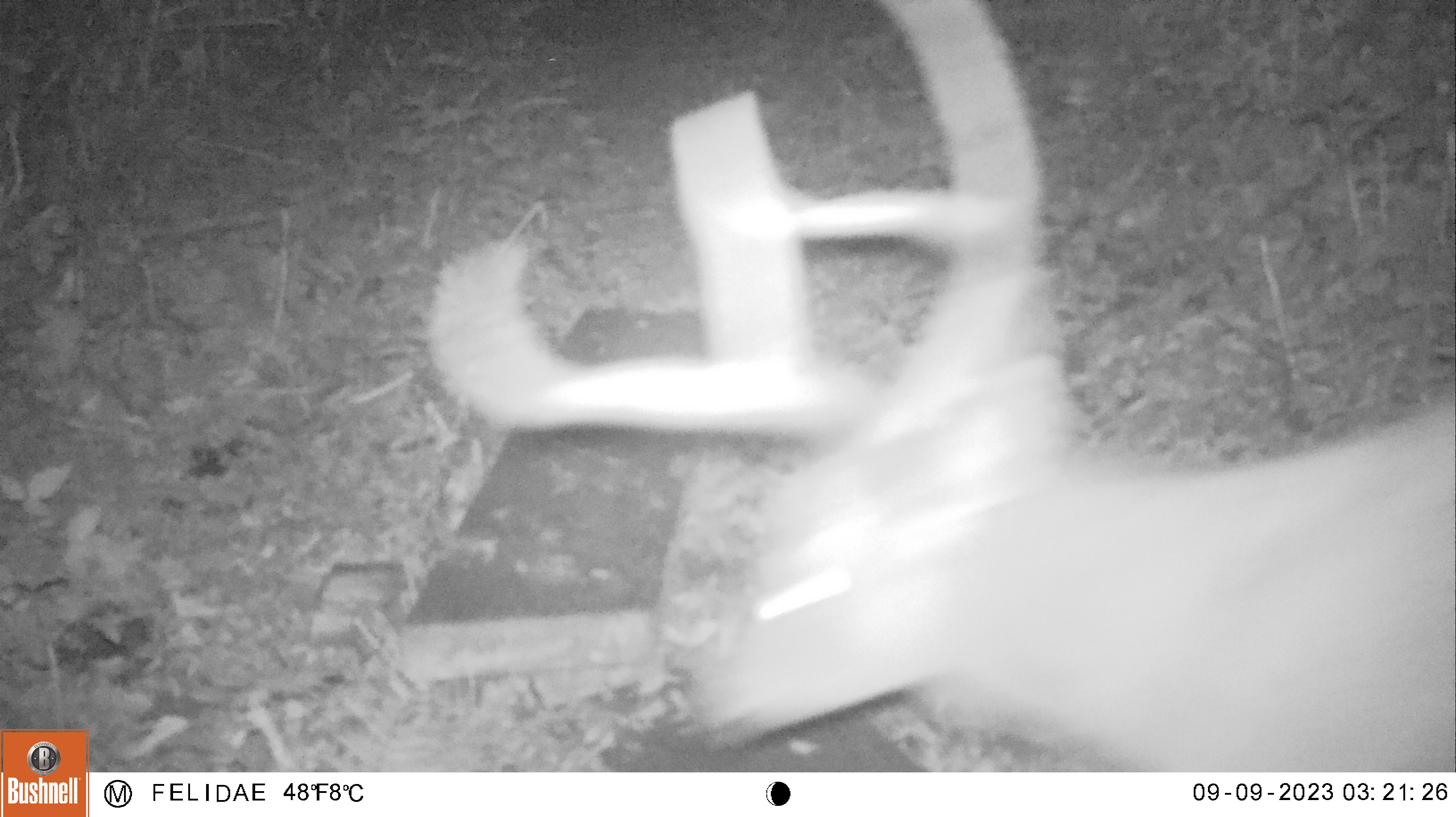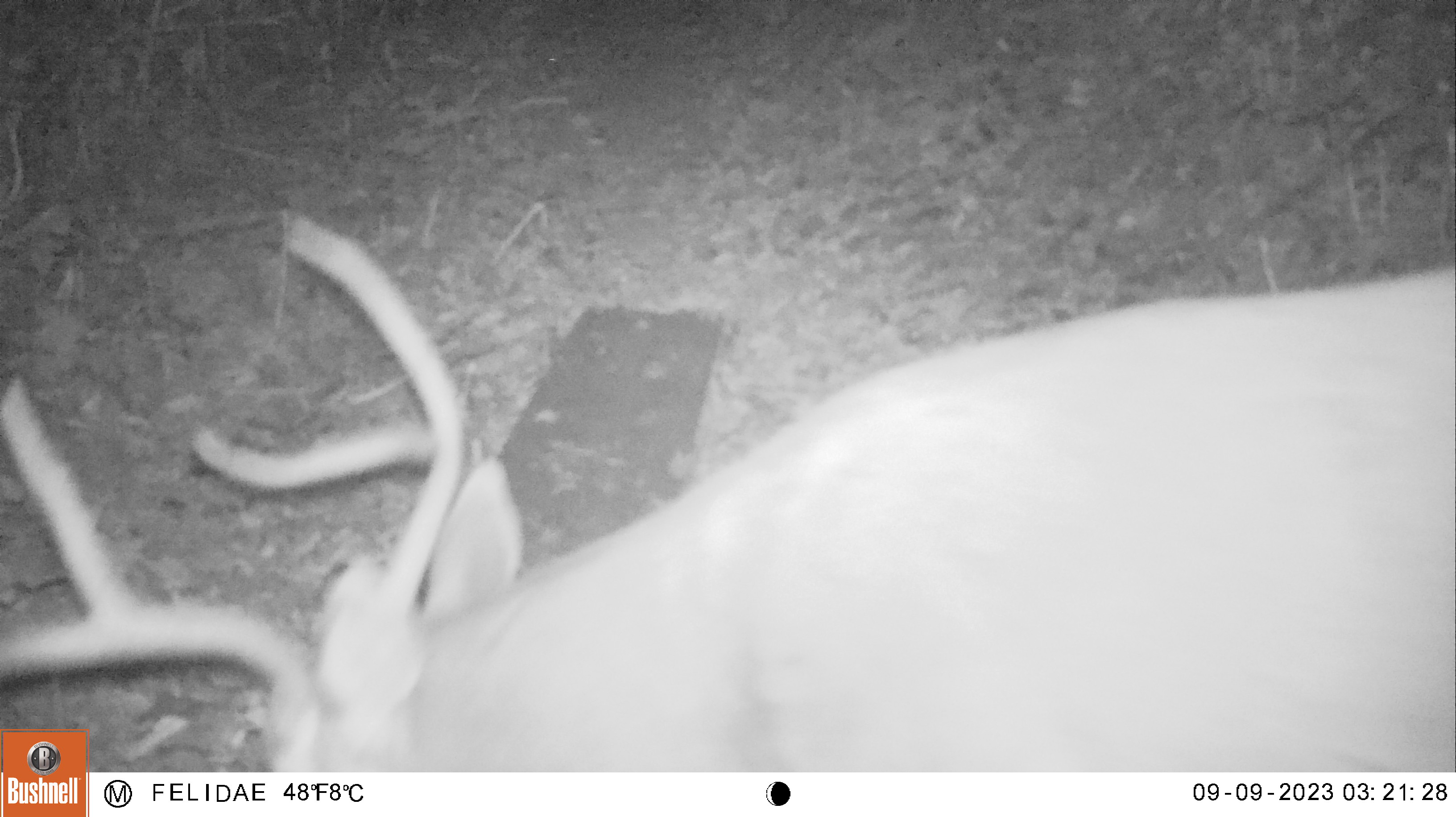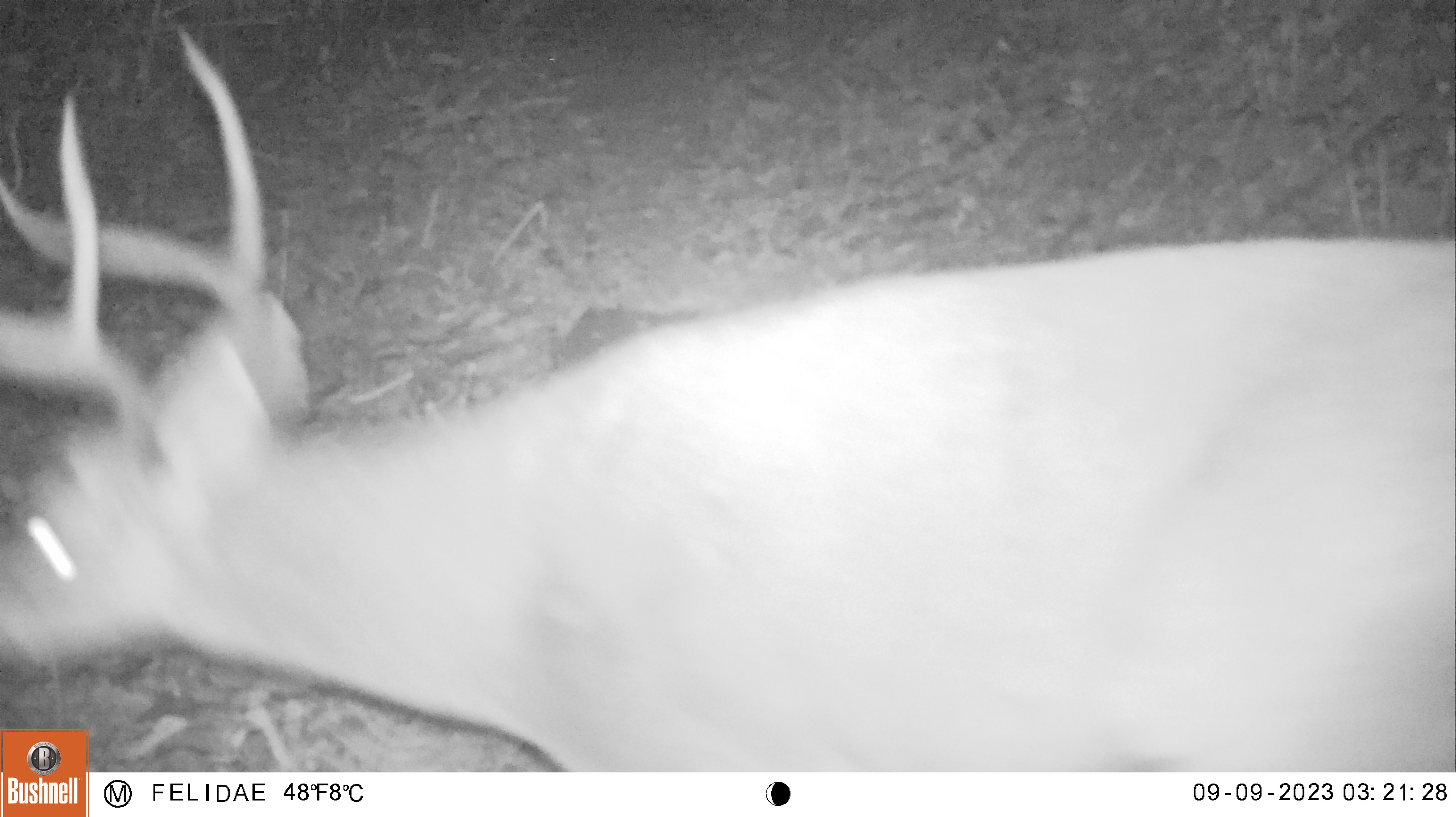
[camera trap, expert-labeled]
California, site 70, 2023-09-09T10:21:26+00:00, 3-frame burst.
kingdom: Animalia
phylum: Chordata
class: Mammalia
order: Artiodactyla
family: Cervidae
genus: Odocoileus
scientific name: Odocoileus hemionus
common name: mule deer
Mule deer (Odocoileus hemionus).